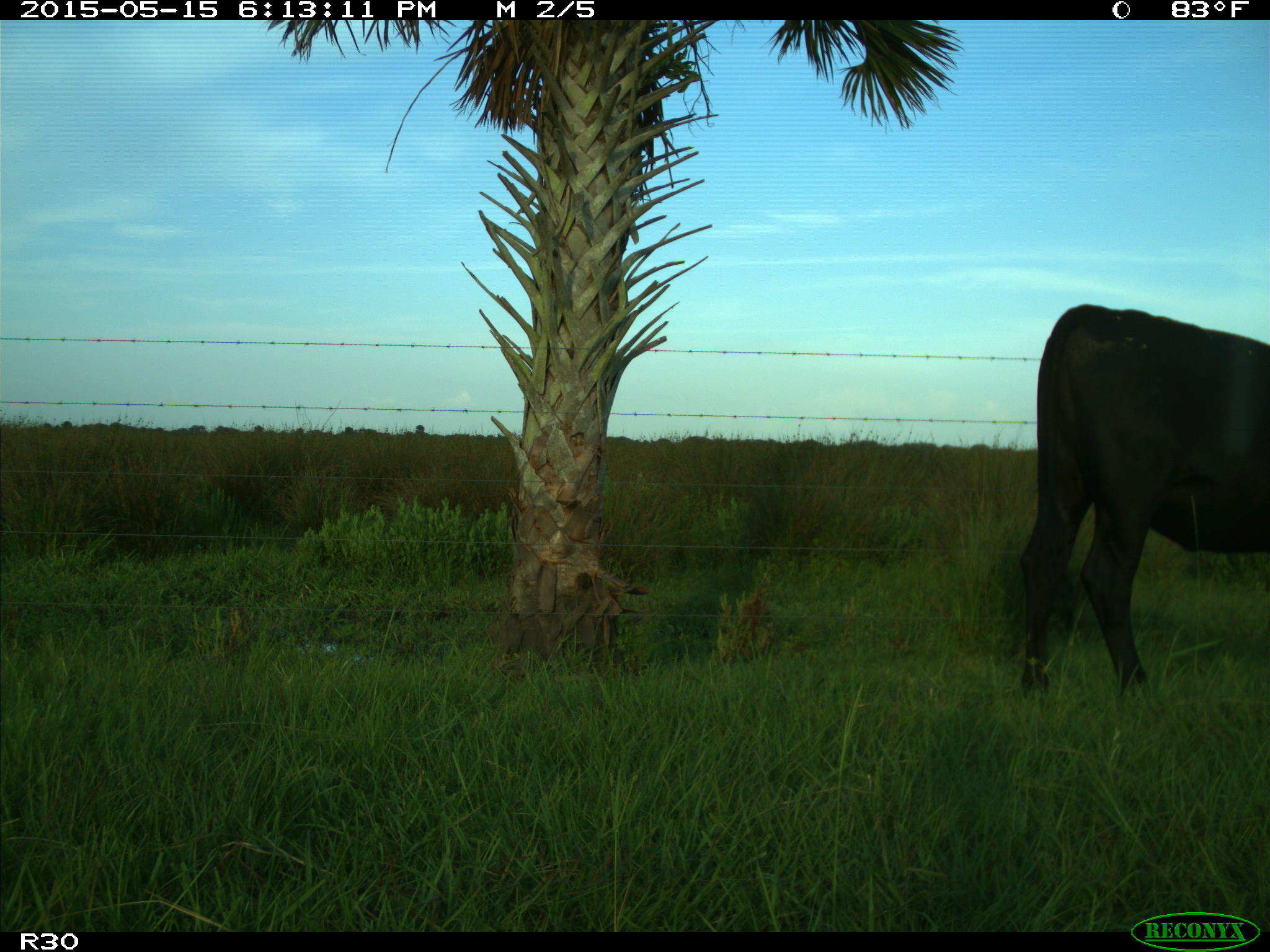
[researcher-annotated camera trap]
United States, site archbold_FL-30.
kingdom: Animalia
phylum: Chordata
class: Mammalia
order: Artiodactyla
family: Bovidae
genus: Bos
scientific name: Bos taurus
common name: domestic cow